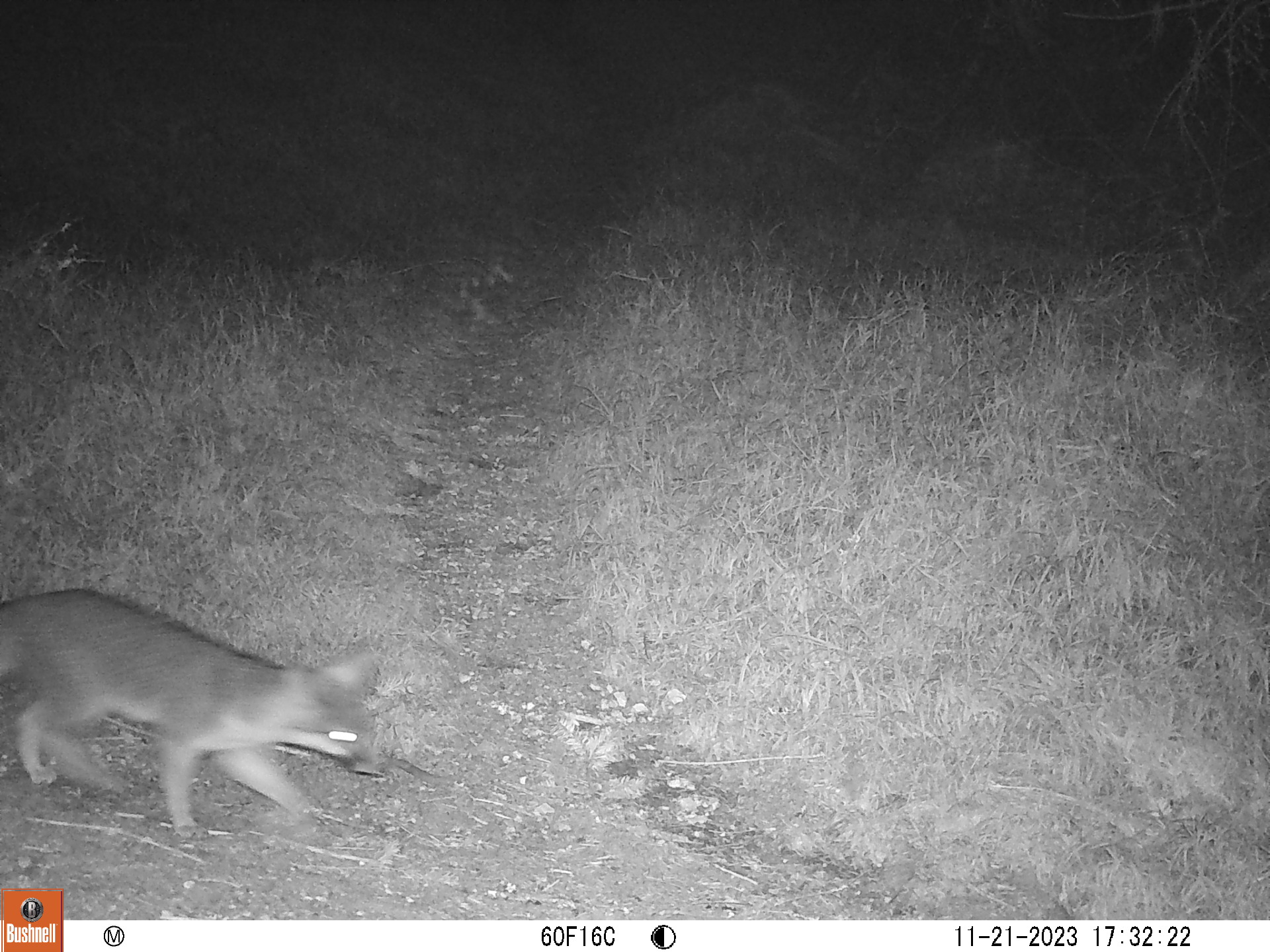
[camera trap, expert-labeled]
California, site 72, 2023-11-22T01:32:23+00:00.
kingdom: Animalia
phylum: Chordata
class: Mammalia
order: Carnivora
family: Canidae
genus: Urocyon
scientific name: Urocyon cinereoargenteus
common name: gray fox